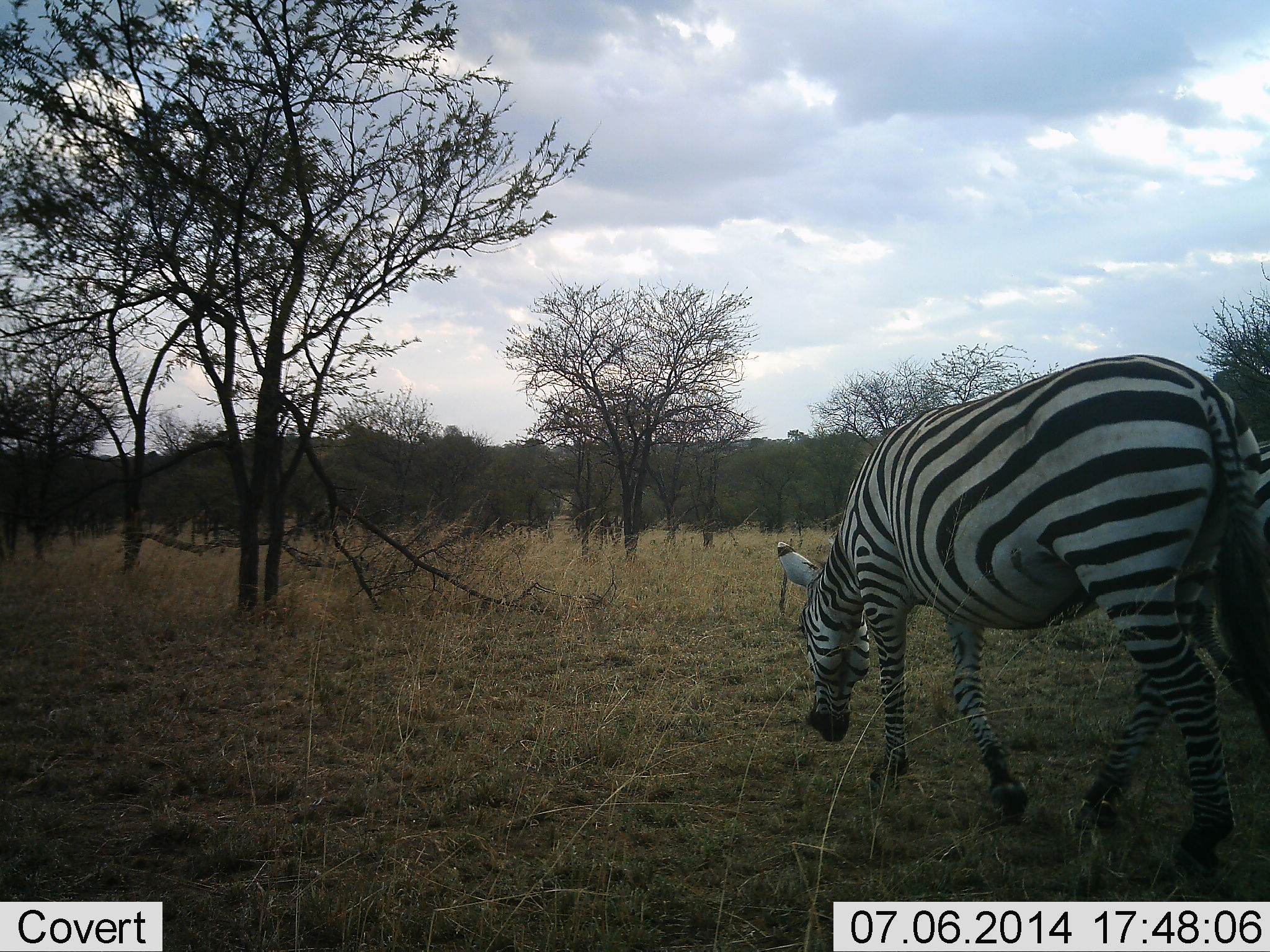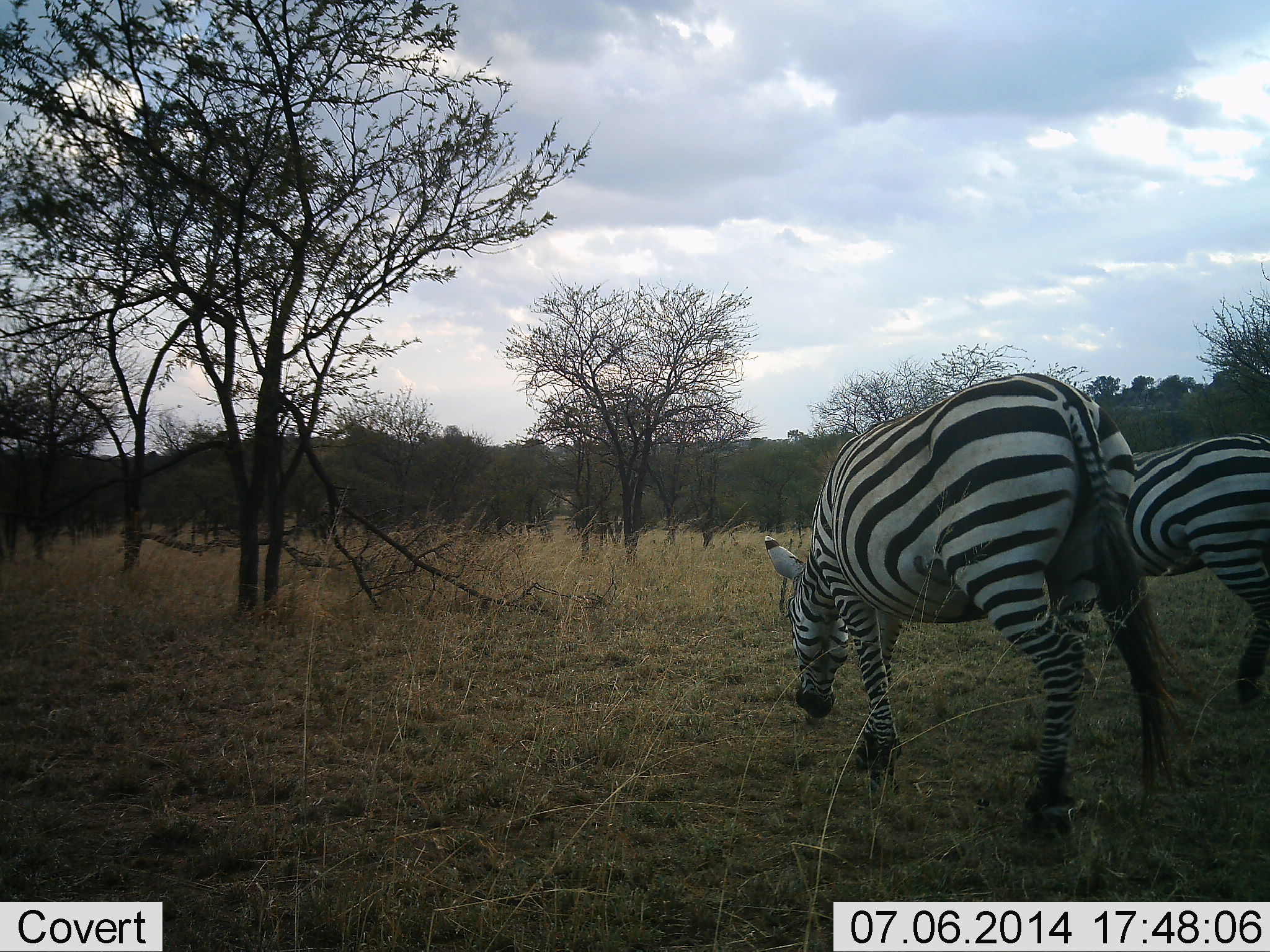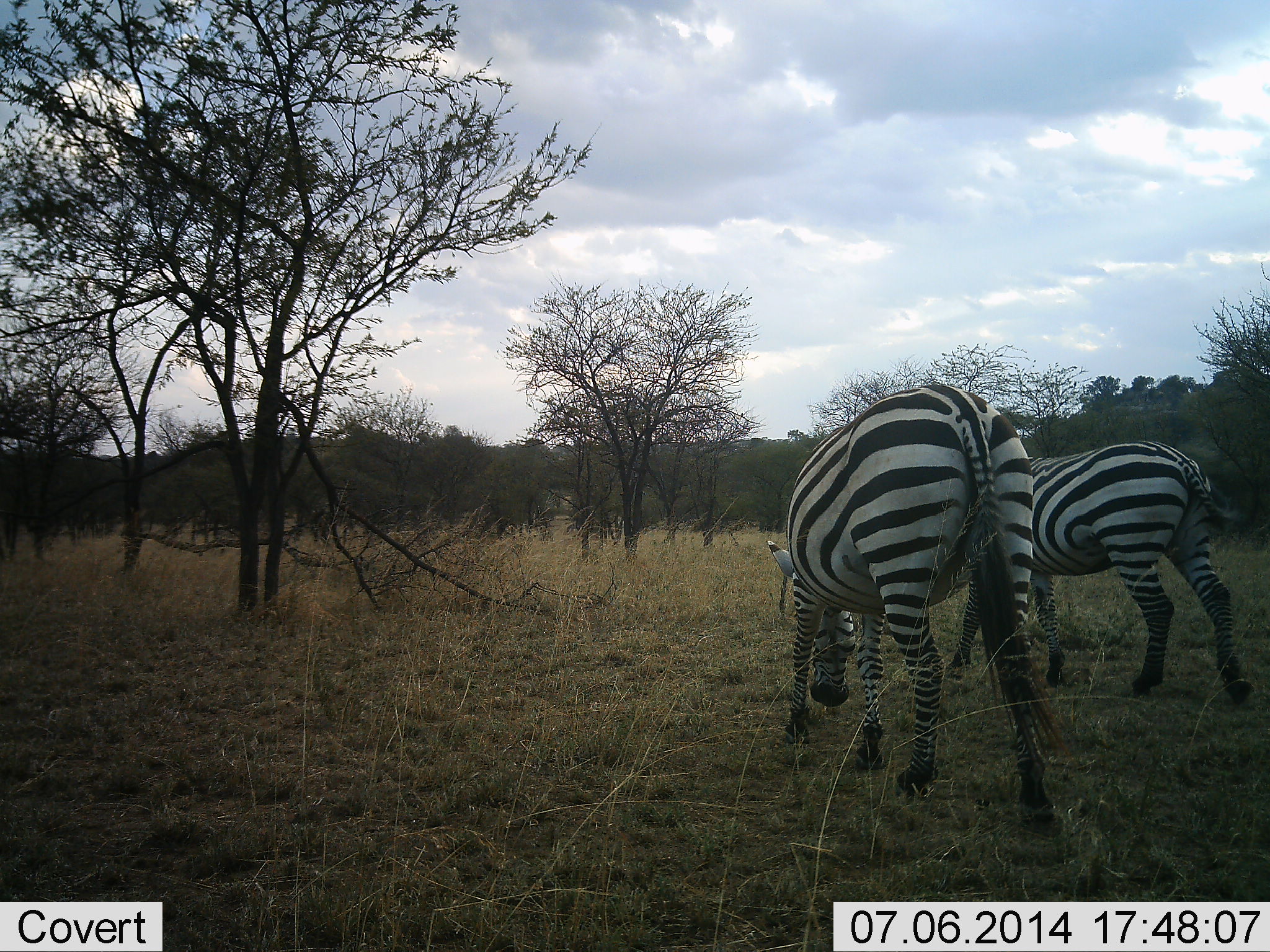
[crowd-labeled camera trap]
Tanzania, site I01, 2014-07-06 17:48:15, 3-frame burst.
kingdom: Animalia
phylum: Chordata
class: Mammalia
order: Perissodactyla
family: Equidae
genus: Equus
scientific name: Equus quagga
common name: plains zebra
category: zebra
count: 2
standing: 10%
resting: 0%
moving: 80%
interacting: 0%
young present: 0%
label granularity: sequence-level